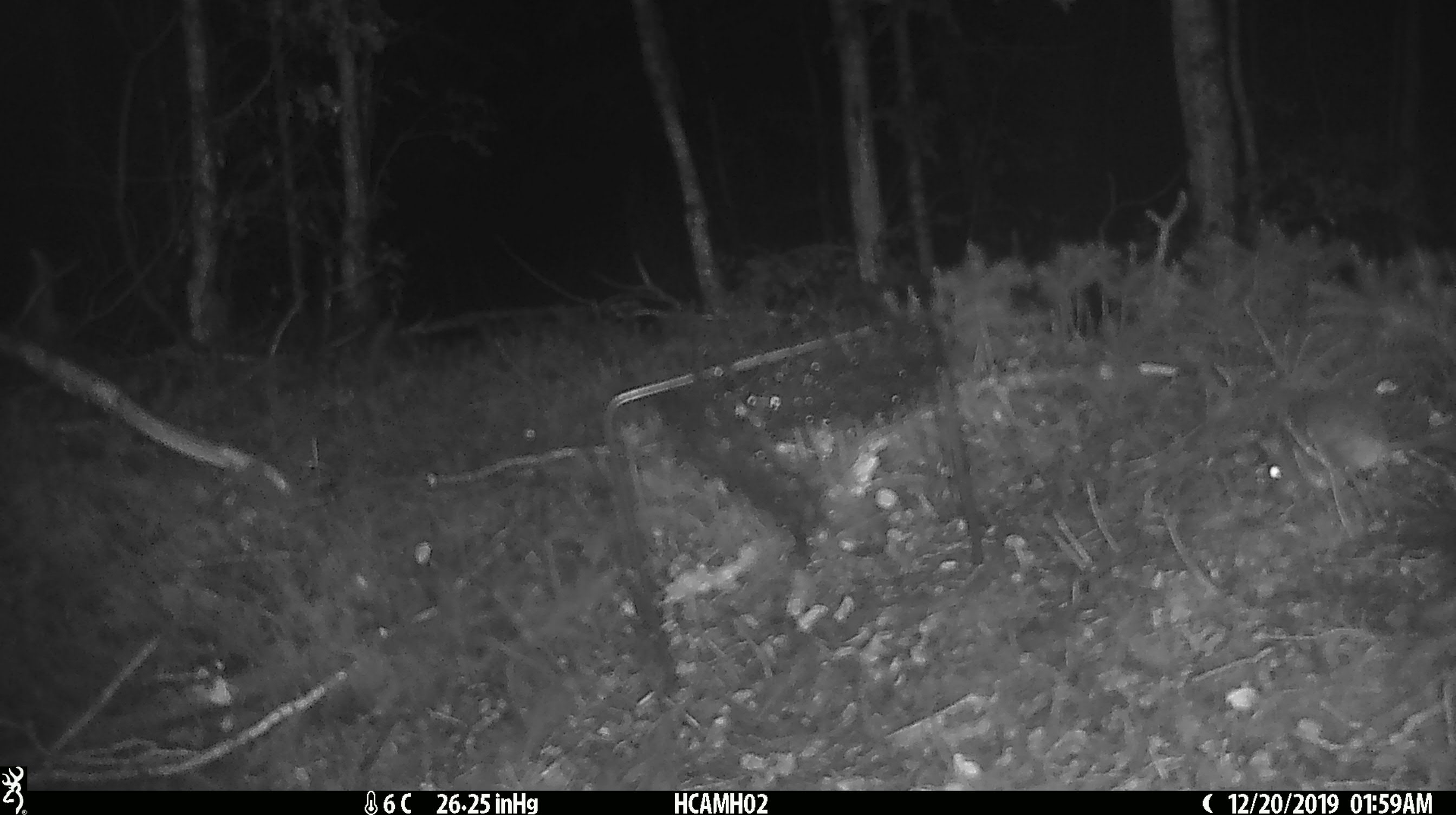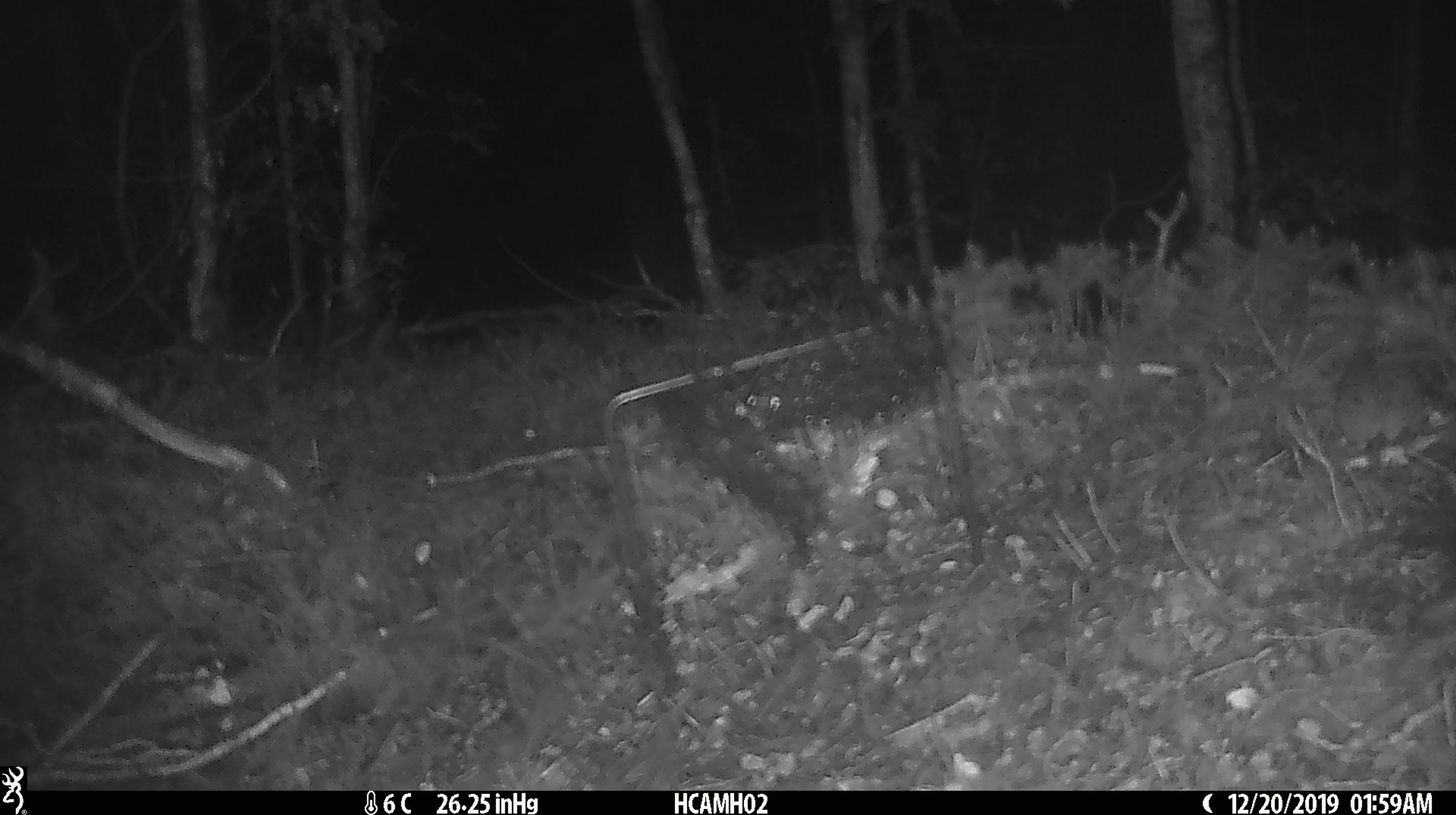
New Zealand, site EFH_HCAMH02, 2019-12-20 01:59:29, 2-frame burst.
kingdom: Animalia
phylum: Chordata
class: Mammalia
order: Rodentia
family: Muridae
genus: Mus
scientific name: Mus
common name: mouse